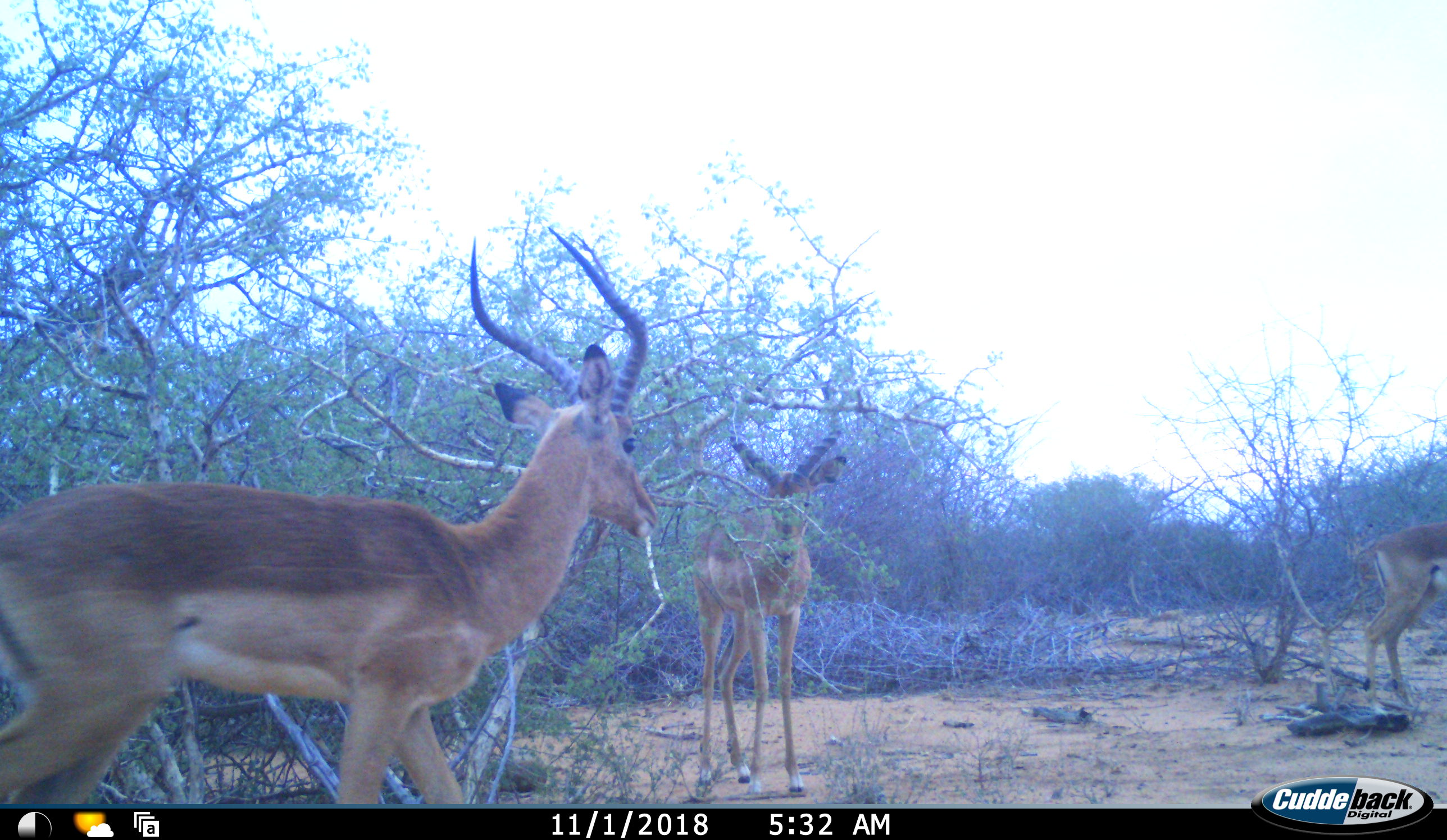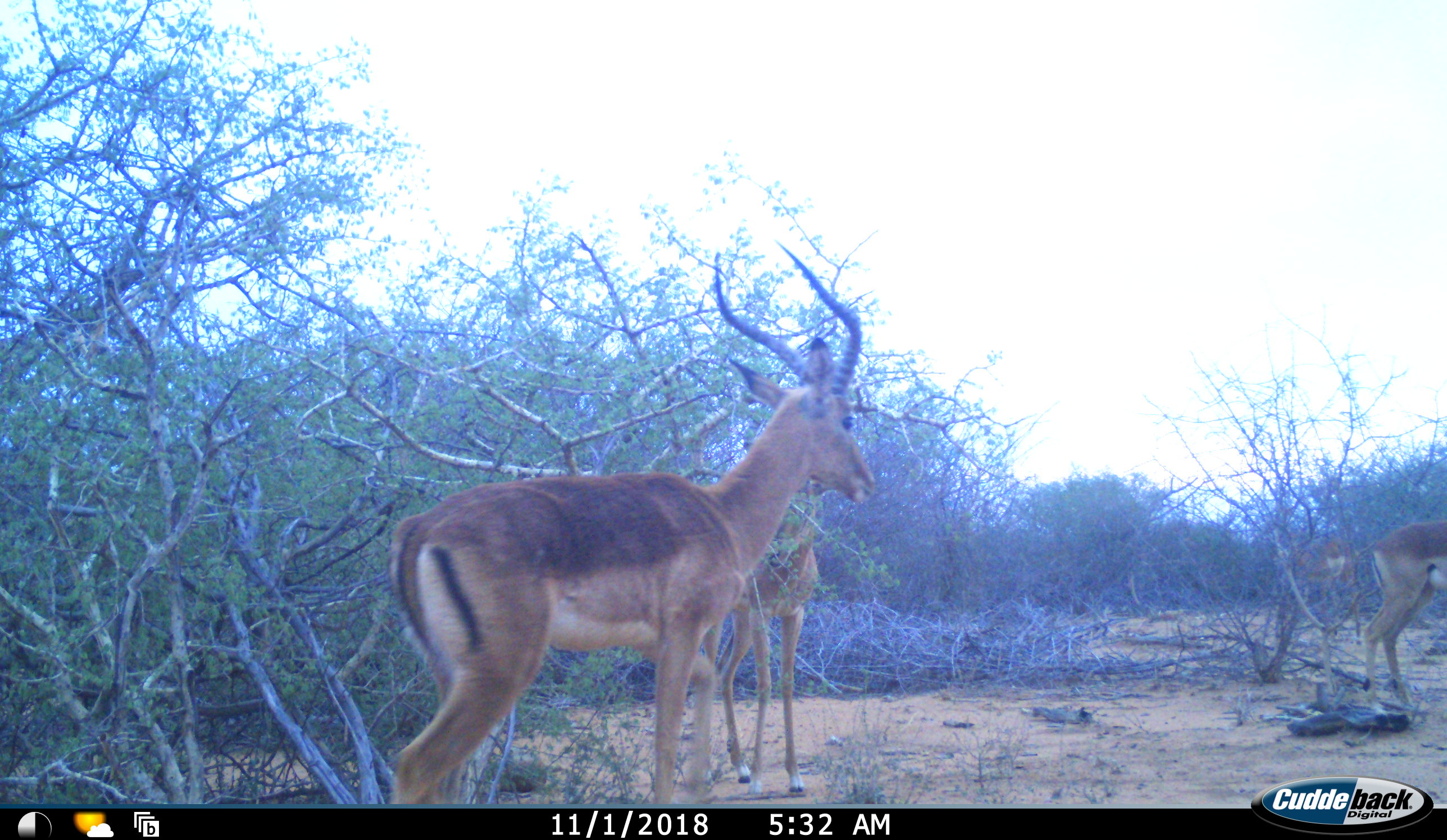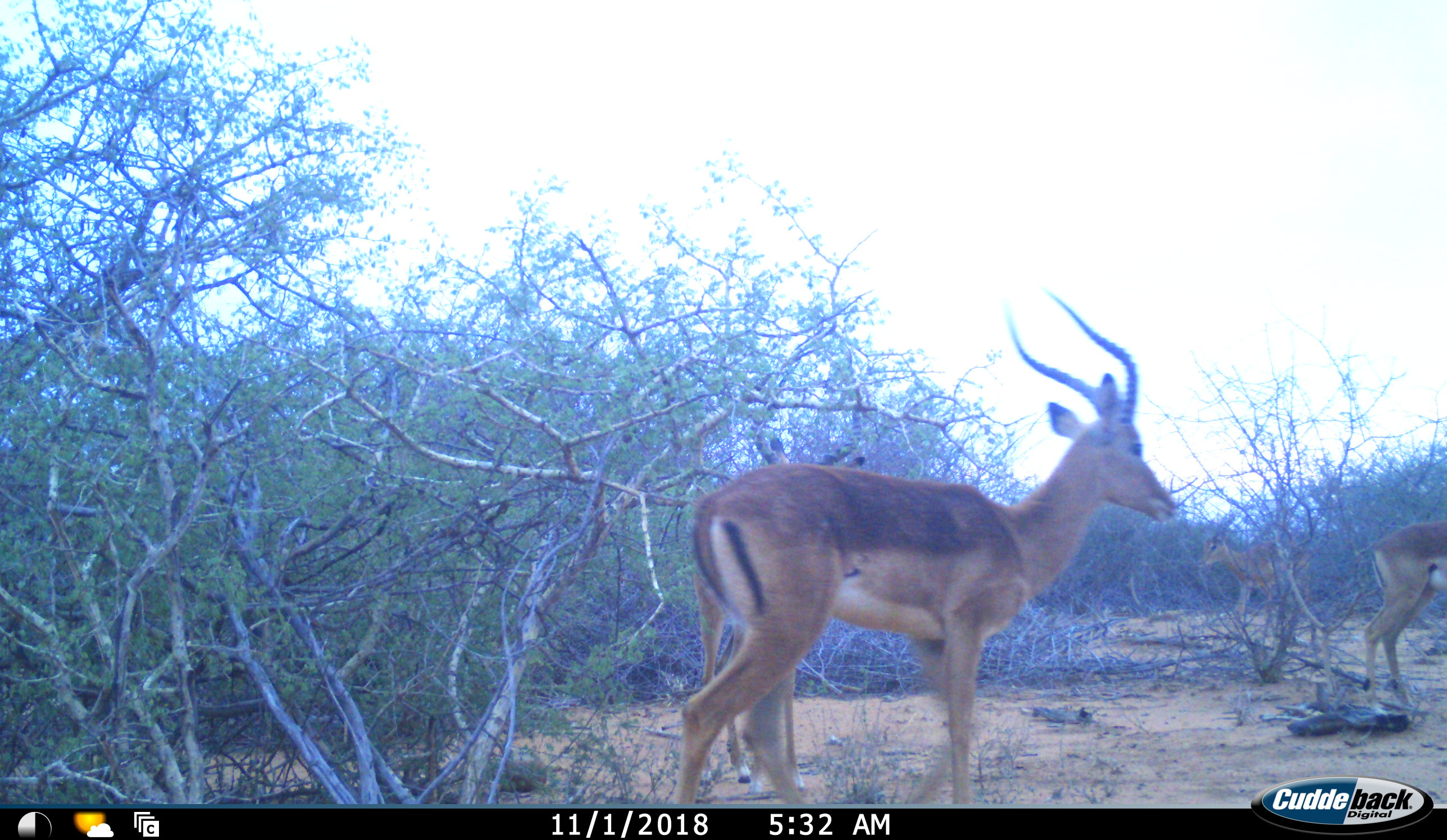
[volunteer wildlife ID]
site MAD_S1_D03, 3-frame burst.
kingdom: Animalia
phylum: Chordata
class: Mammalia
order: Artiodactyla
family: Bovidae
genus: Aepyceros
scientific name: Aepyceros melampus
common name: impala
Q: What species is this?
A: Impala (Aepyceros melampus).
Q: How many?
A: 4.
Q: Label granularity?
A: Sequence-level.